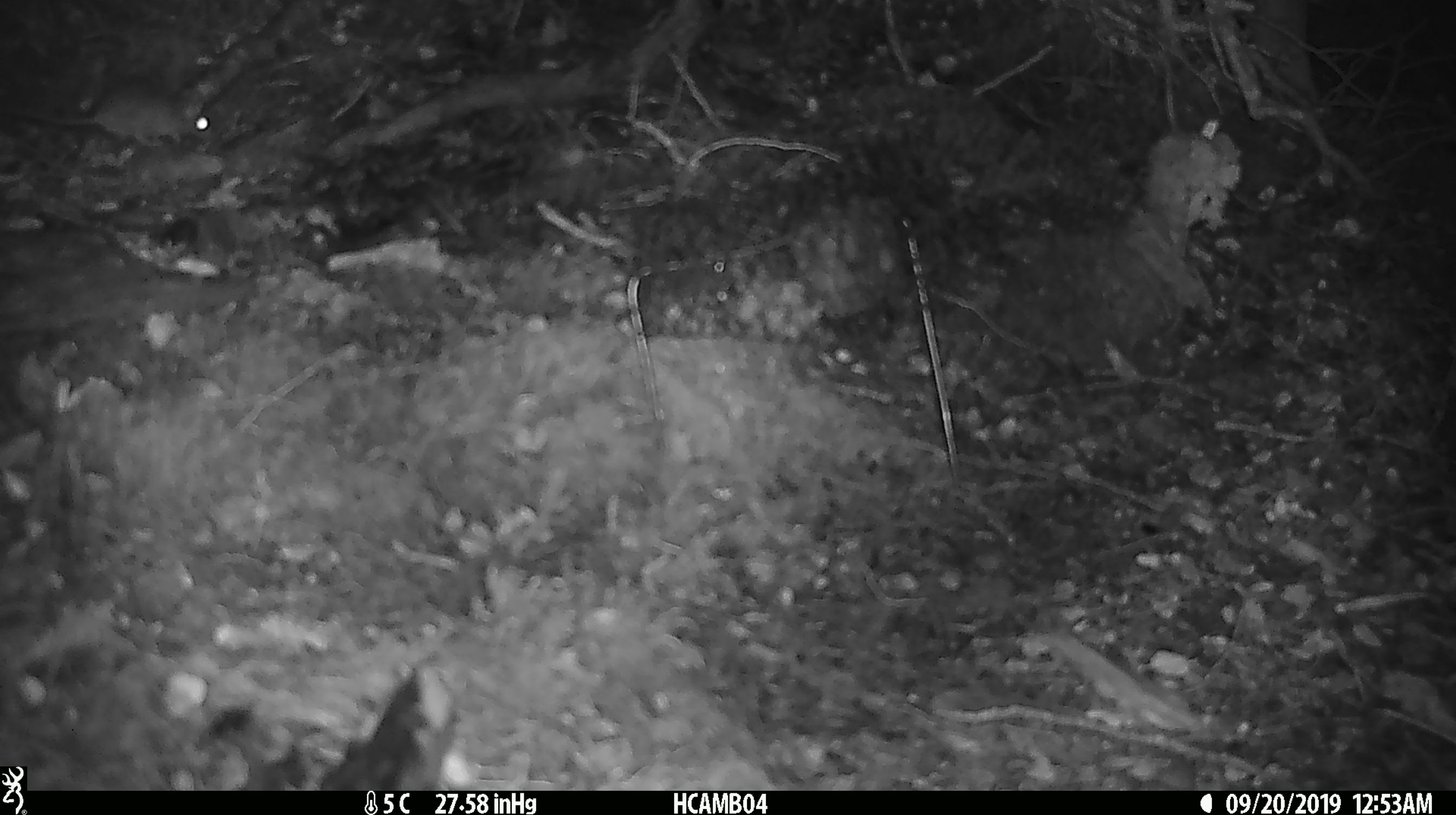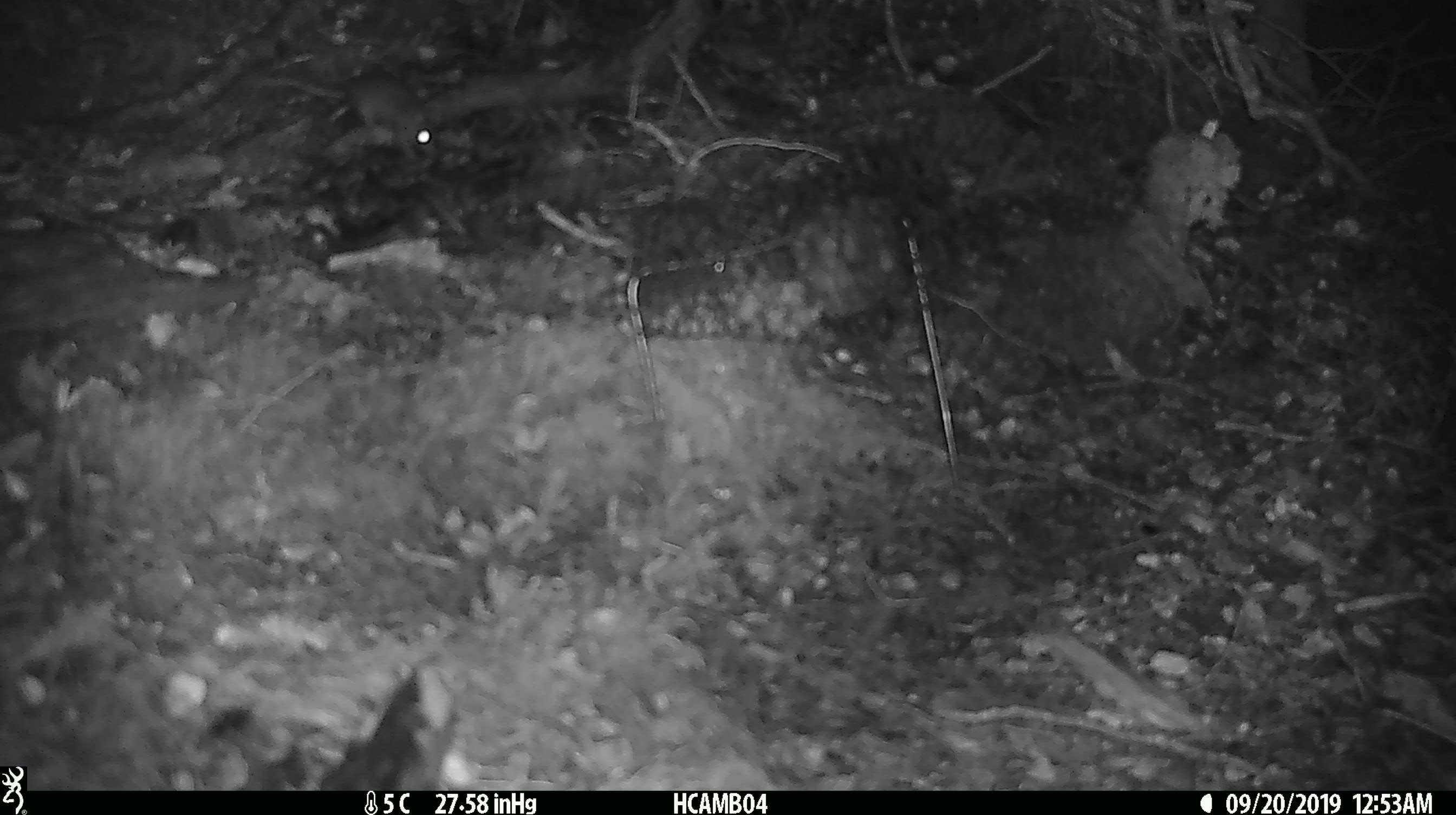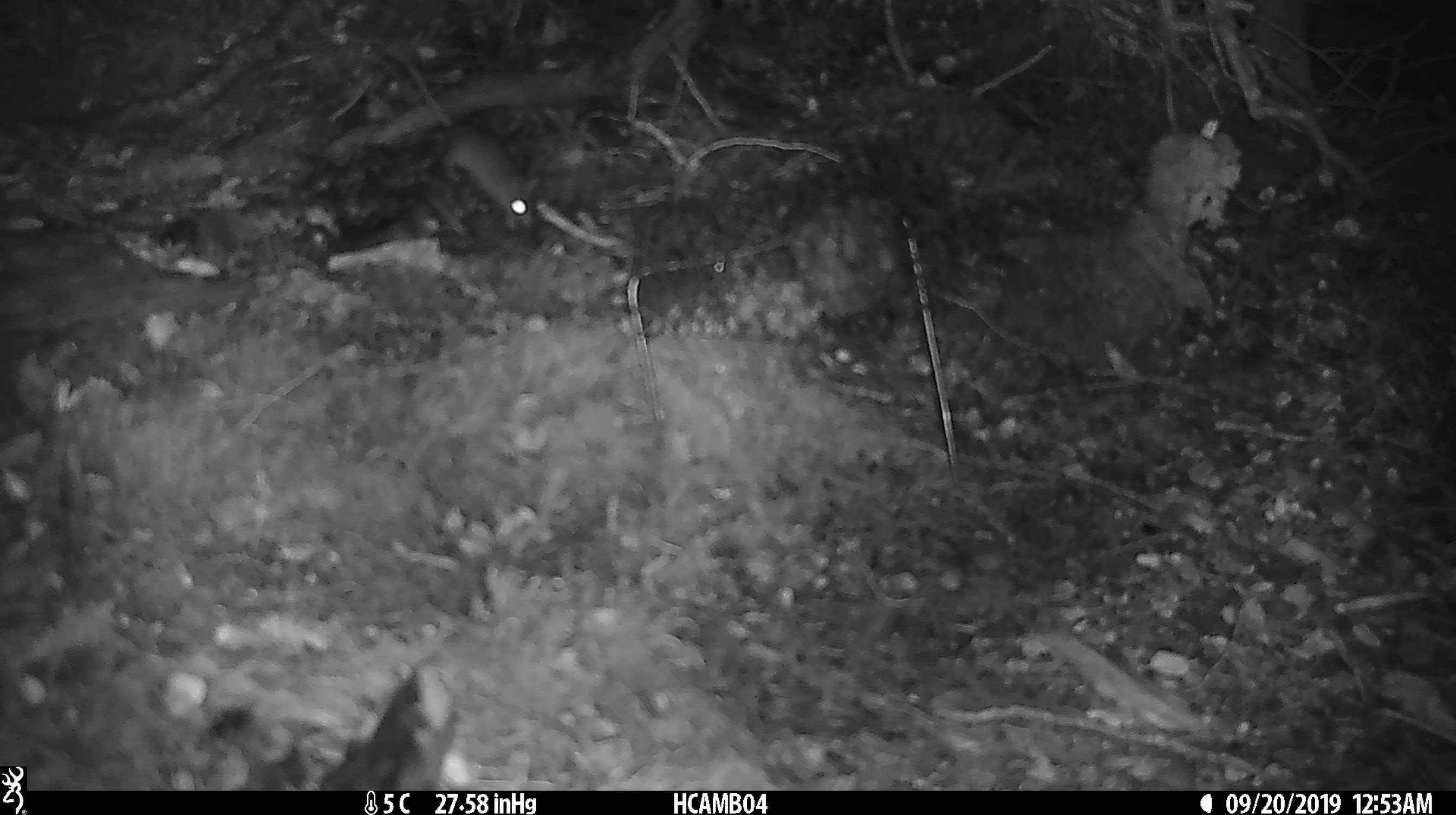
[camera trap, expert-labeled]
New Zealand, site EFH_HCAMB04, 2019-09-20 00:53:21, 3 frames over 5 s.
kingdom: Animalia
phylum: Chordata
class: Mammalia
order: Rodentia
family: Muridae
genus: Mus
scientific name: Mus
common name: mouse